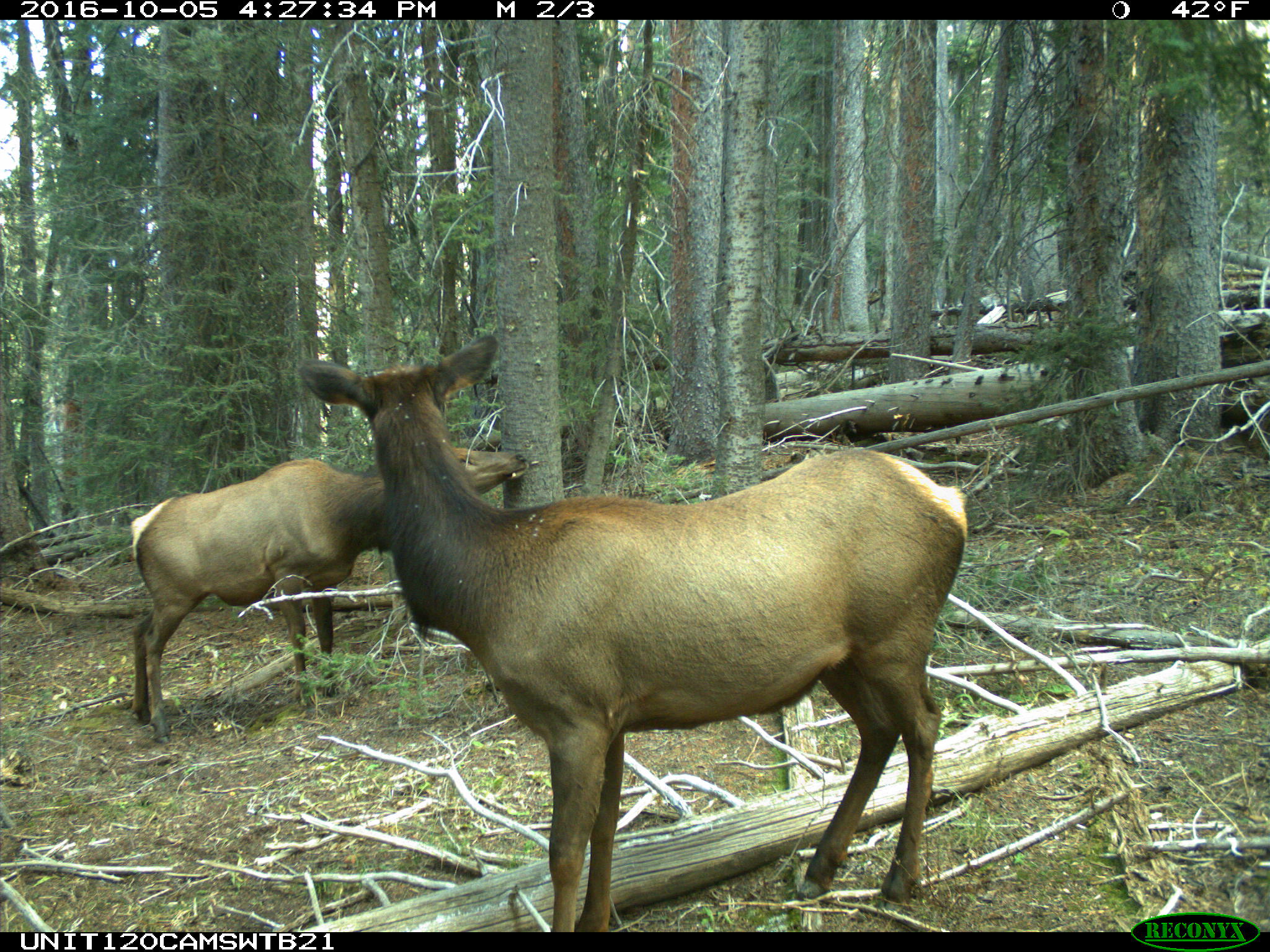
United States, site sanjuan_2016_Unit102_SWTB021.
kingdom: Animalia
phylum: Chordata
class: Mammalia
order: Artiodactyla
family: Cervidae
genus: Cervus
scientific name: Cervus elaphus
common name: red deer